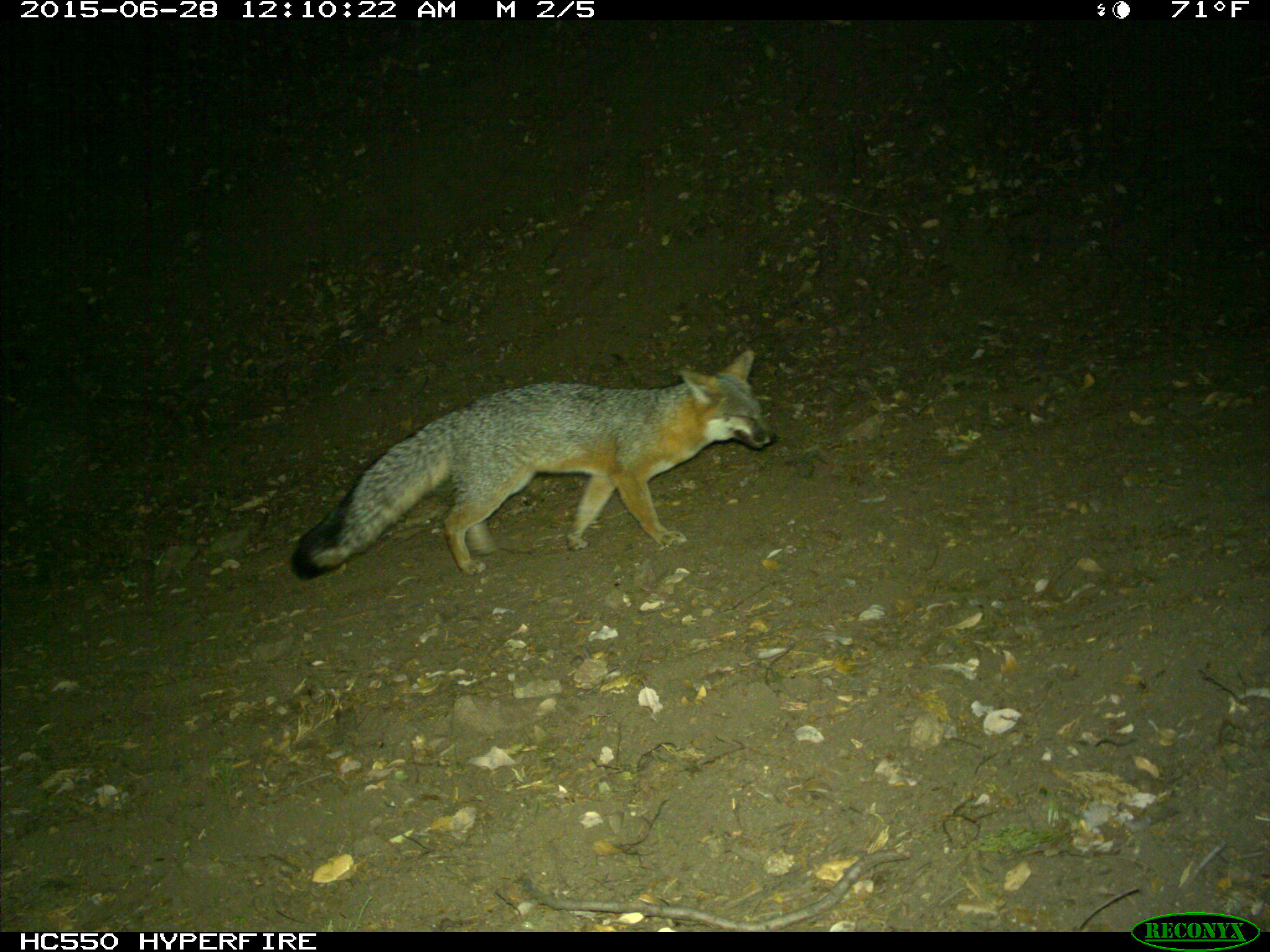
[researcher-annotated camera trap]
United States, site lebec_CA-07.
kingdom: Animalia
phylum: Chordata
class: Mammalia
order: Carnivora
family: Canidae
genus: Urocyon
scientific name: Urocyon cinereoargenteus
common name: gray fox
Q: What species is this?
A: Urocyon cinereoargenteus (gray fox).